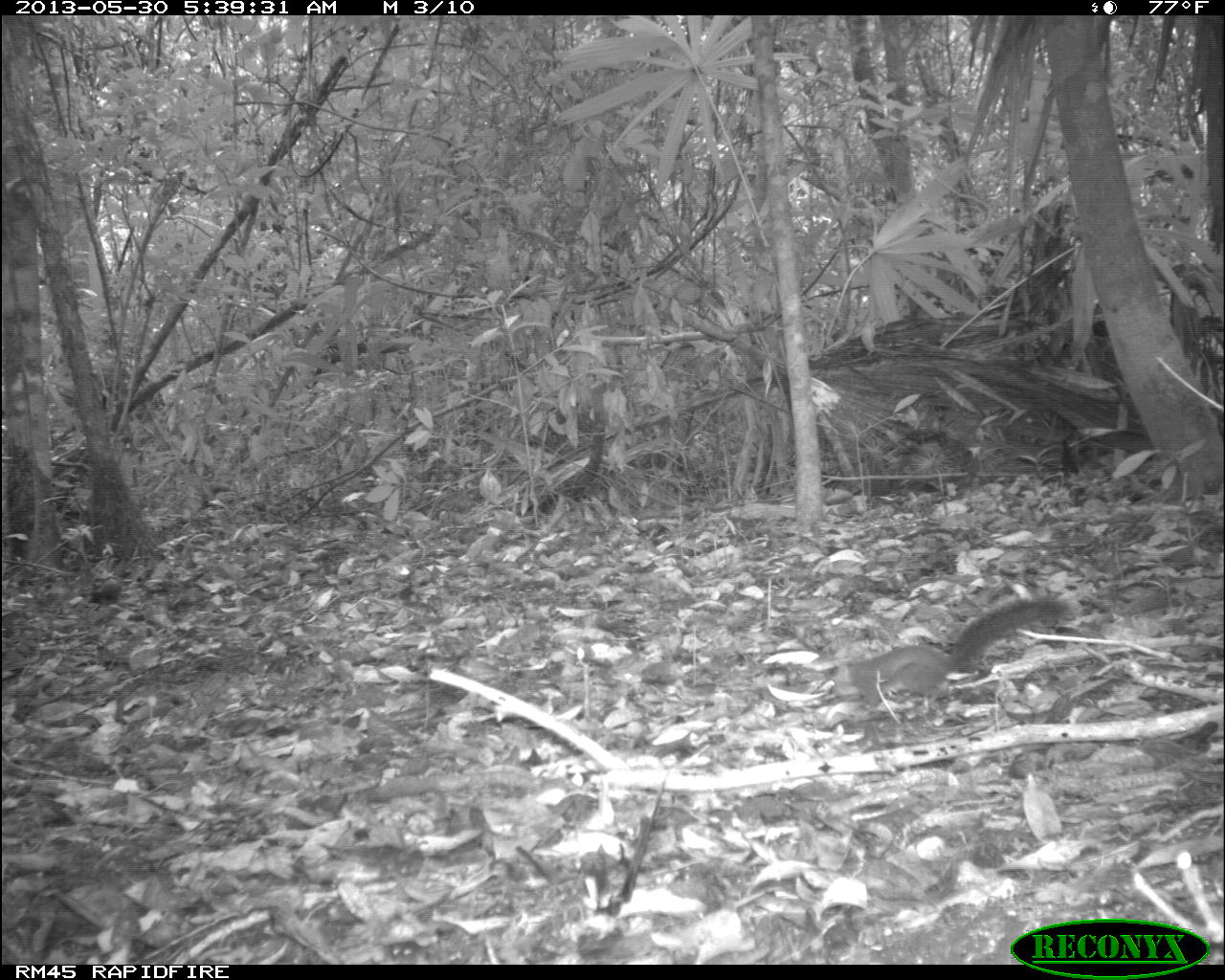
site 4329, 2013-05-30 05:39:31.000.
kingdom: Animalia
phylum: Chordata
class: Mammalia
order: Rodentia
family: Sciuridae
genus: Sciurus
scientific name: Sciurus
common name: squirrel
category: sciurus sp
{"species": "sciurus sp (squirrel) (Sciurus)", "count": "1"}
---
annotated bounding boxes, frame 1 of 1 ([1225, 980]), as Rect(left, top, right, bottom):
sciurus sp: Rect(829, 594, 1073, 714)